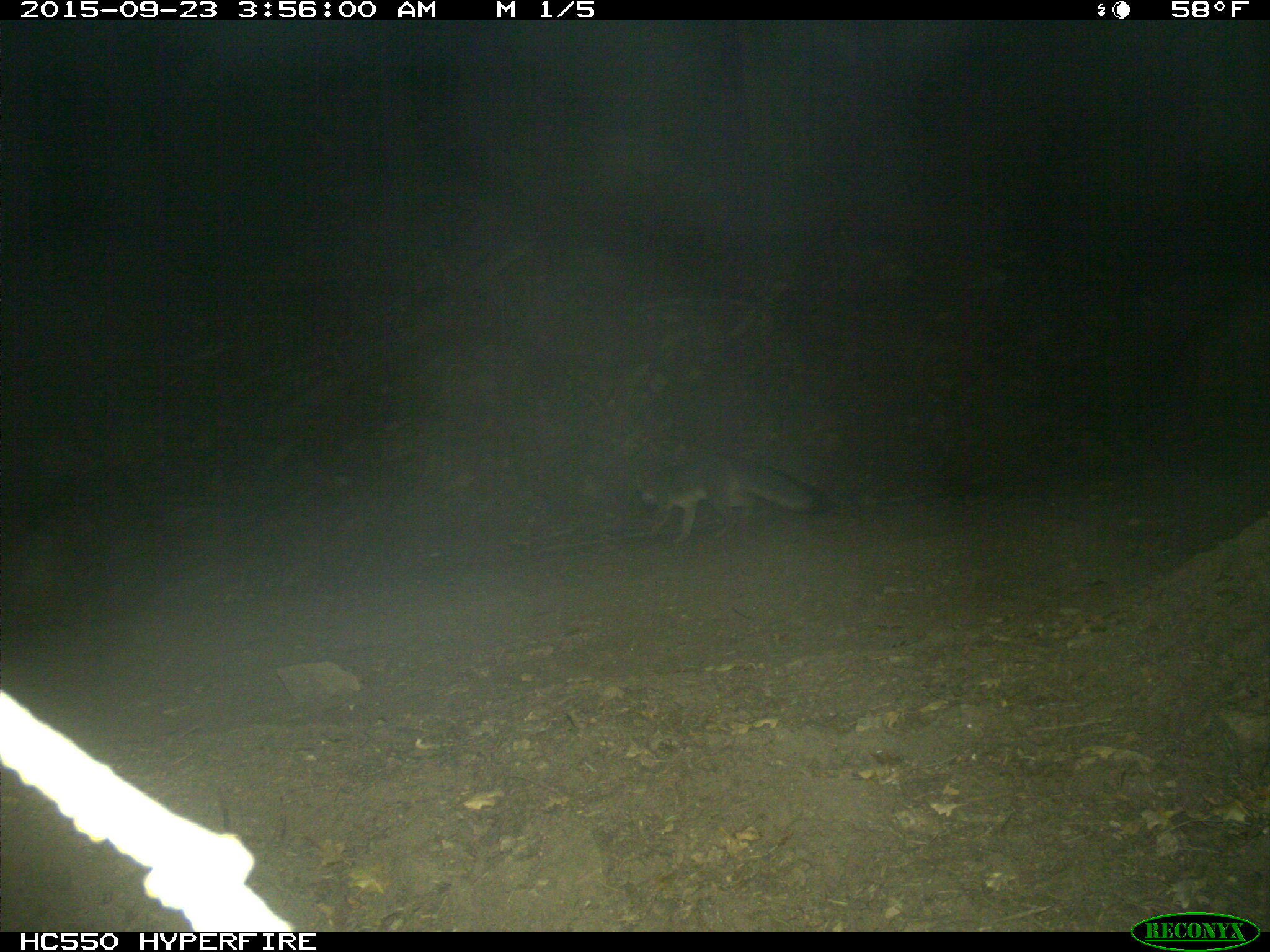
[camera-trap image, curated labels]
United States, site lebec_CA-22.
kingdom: Animalia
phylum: Chordata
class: Mammalia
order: Carnivora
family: Canidae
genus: Urocyon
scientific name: Urocyon cinereoargenteus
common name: gray fox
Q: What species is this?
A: Urocyon cinereoargenteus (gray fox).